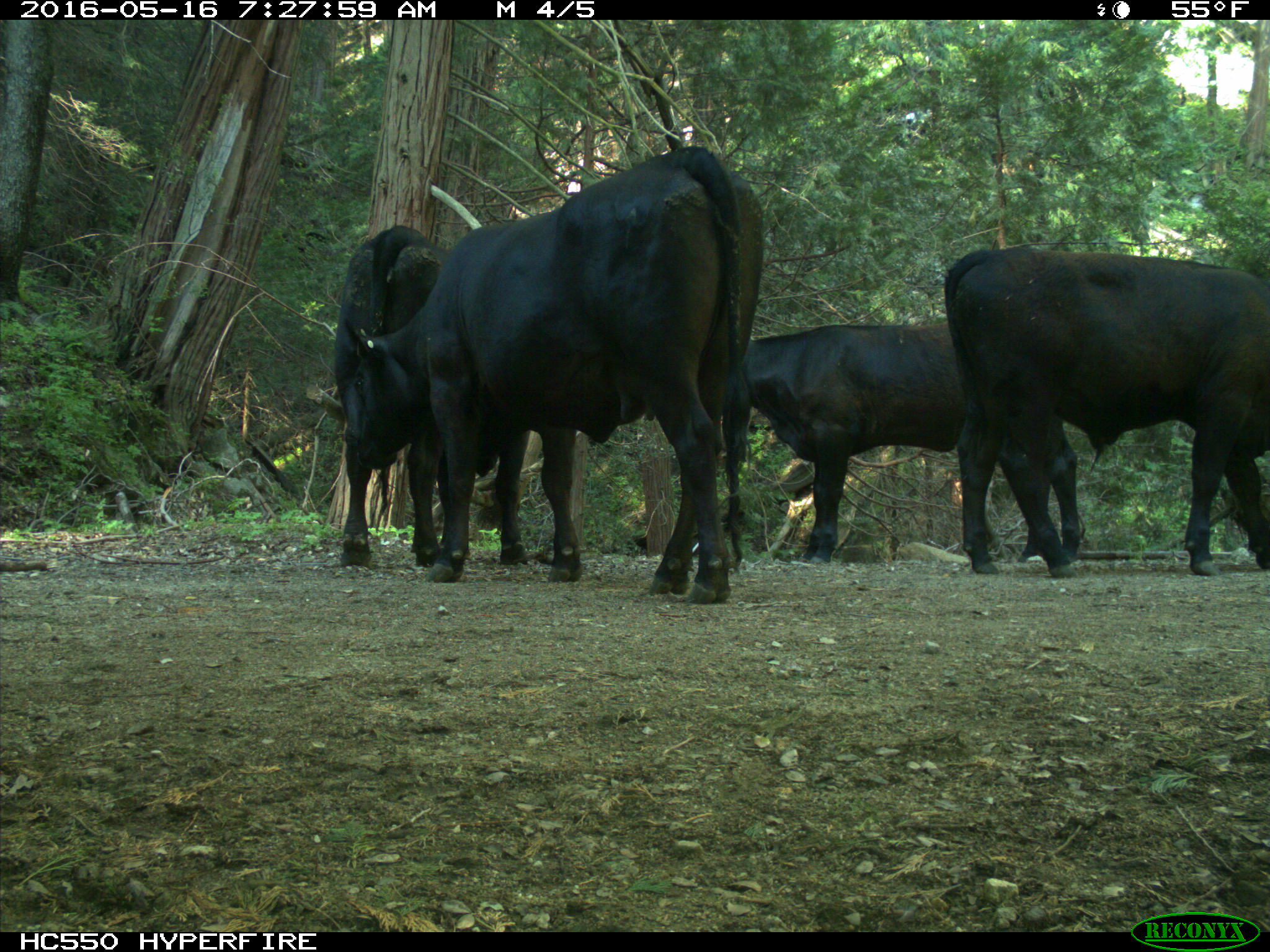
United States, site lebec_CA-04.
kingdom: Animalia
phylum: Chordata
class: Mammalia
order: Artiodactyla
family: Bovidae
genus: Bos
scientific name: Bos taurus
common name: domestic cow